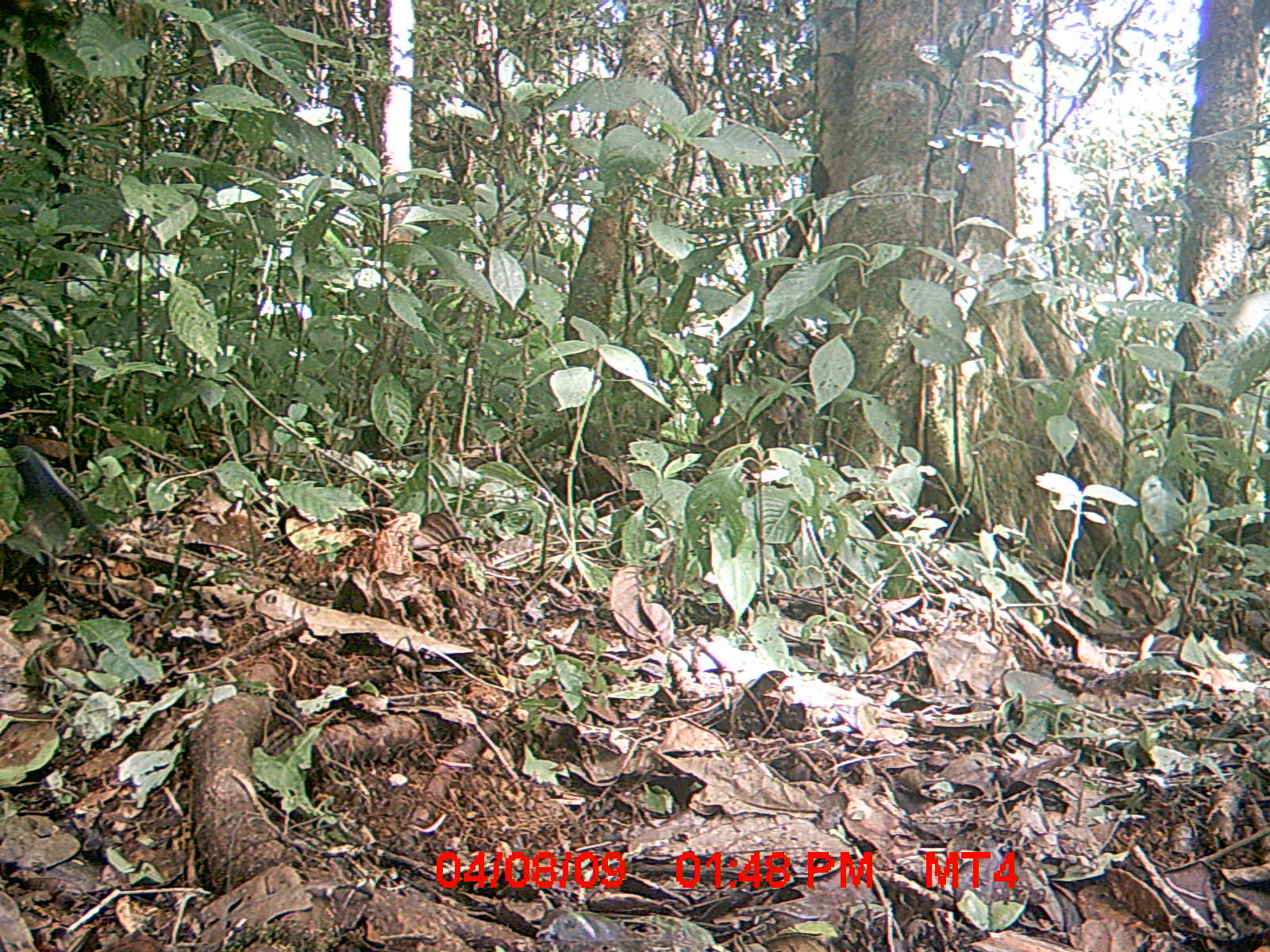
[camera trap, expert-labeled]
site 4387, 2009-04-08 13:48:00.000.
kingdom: Animalia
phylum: Chordata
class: Aves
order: Passeriformes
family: Muscicapidae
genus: Copsychus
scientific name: Copsychus albospecularis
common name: madagascar magpie-robin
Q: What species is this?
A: Copsychus albospecularis (madagascar magpie-robin).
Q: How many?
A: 1.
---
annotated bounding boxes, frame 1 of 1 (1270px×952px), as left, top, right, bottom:
copsychus albospecularis: 7, 445, 89, 527